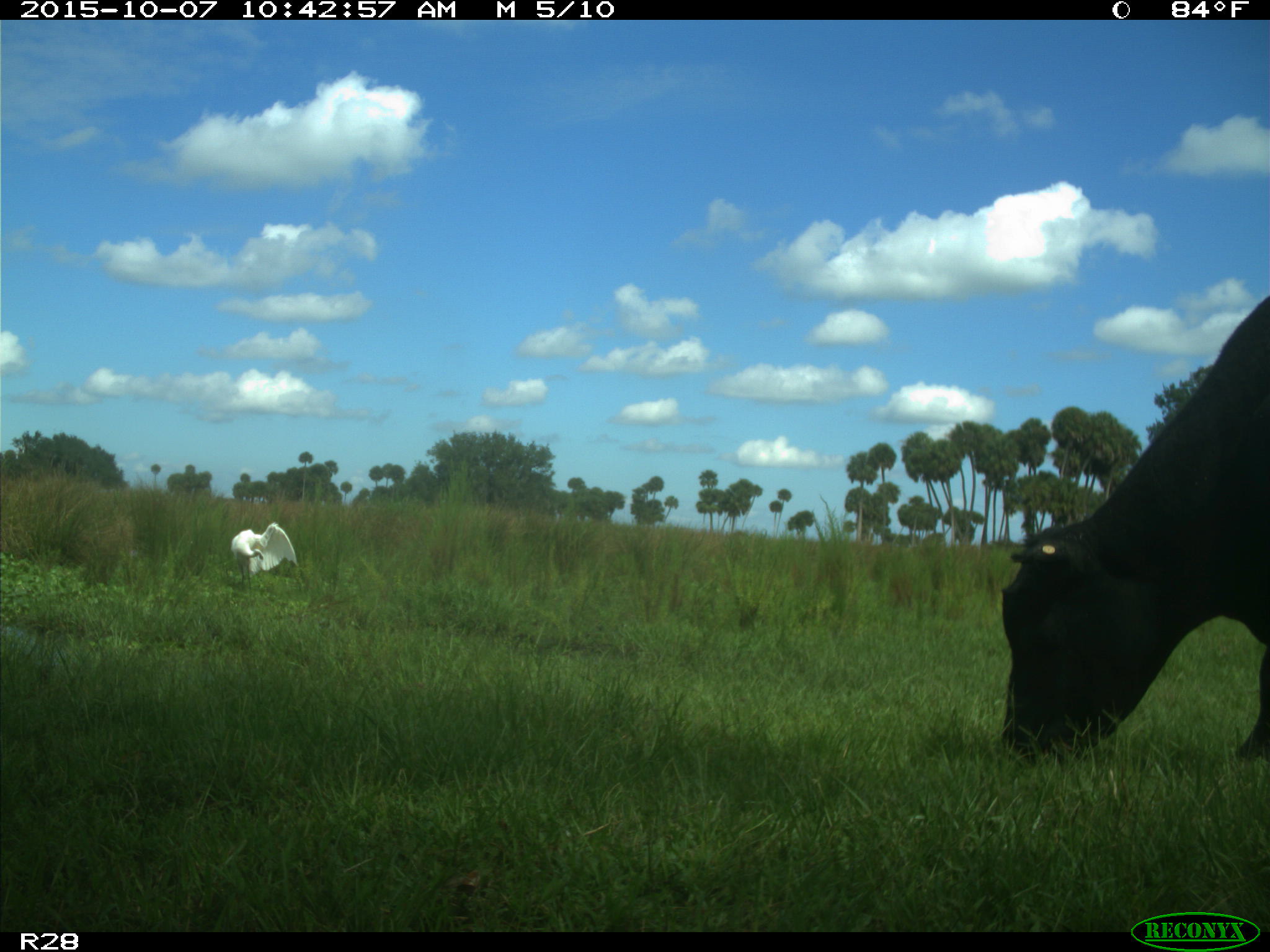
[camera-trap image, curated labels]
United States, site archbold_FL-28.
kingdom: Animalia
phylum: Chordata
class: Mammalia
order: Artiodactyla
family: Bovidae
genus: Bos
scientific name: Bos taurus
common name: domestic cow